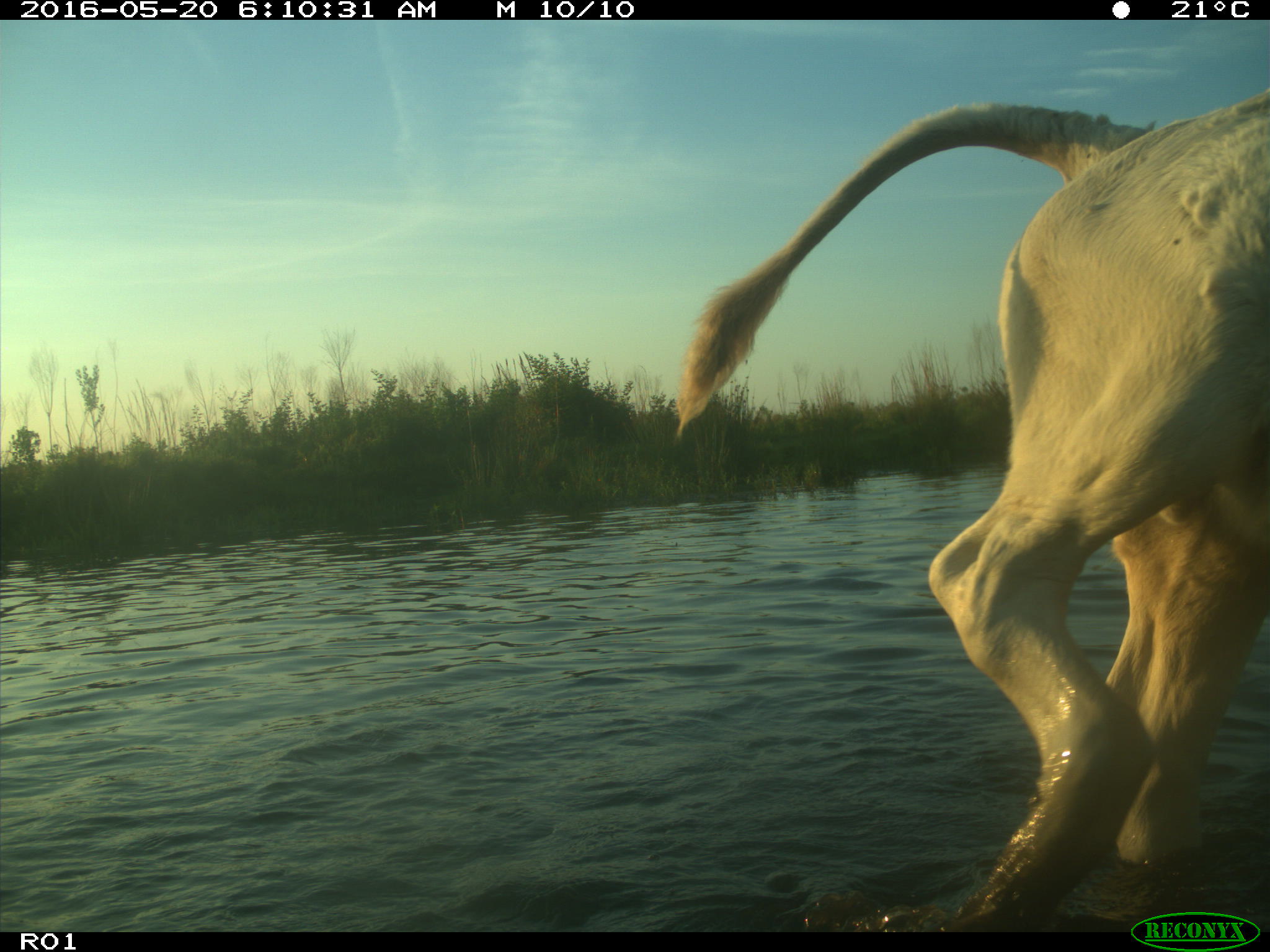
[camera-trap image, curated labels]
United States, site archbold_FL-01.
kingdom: Animalia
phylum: Chordata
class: Mammalia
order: Artiodactyla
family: Bovidae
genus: Bos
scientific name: Bos taurus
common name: domestic cow